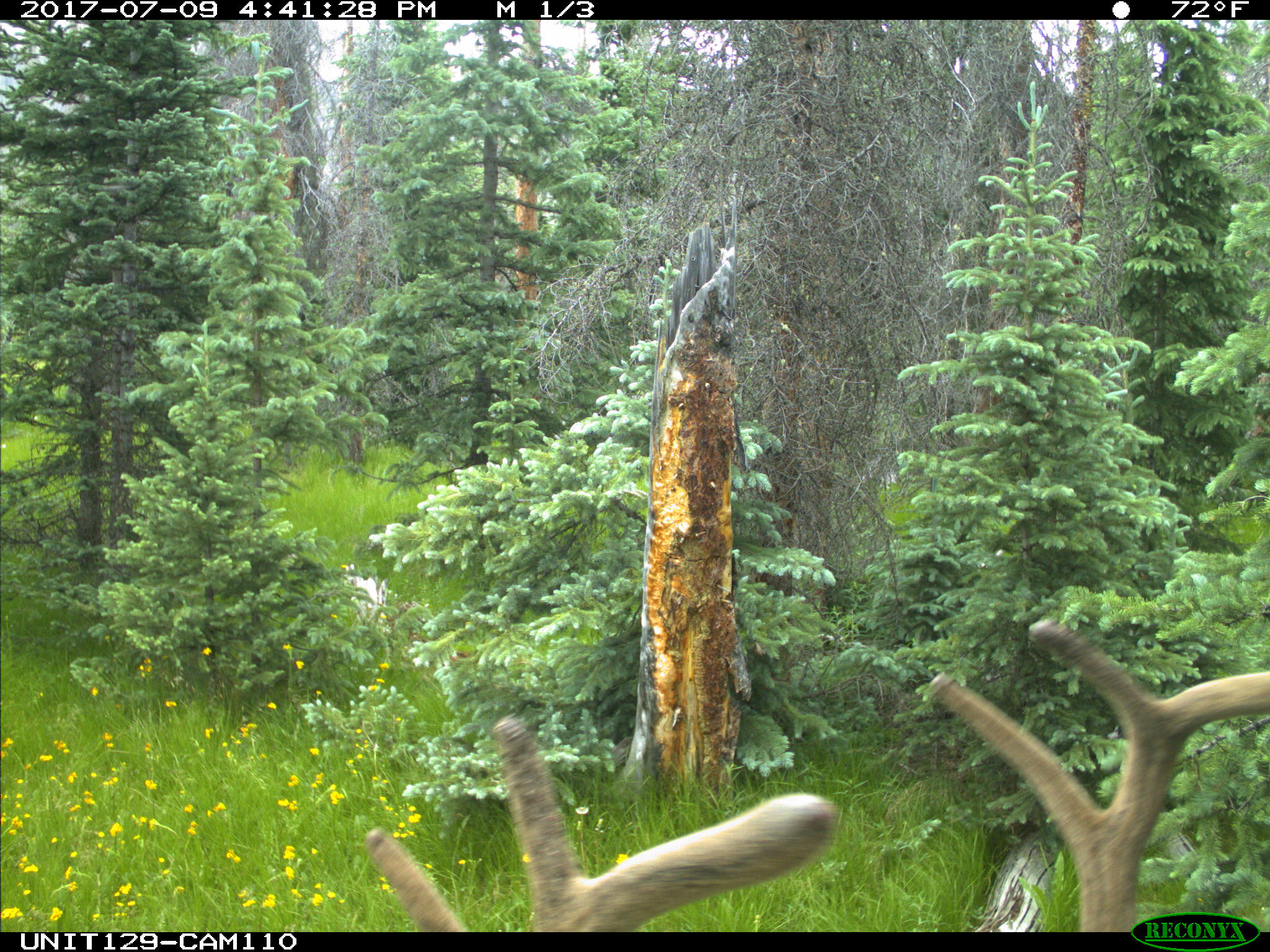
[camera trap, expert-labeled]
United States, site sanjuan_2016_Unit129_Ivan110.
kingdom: Animalia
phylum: Chordata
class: Mammalia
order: Artiodactyla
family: Cervidae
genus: Cervus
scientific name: Cervus elaphus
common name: red deer